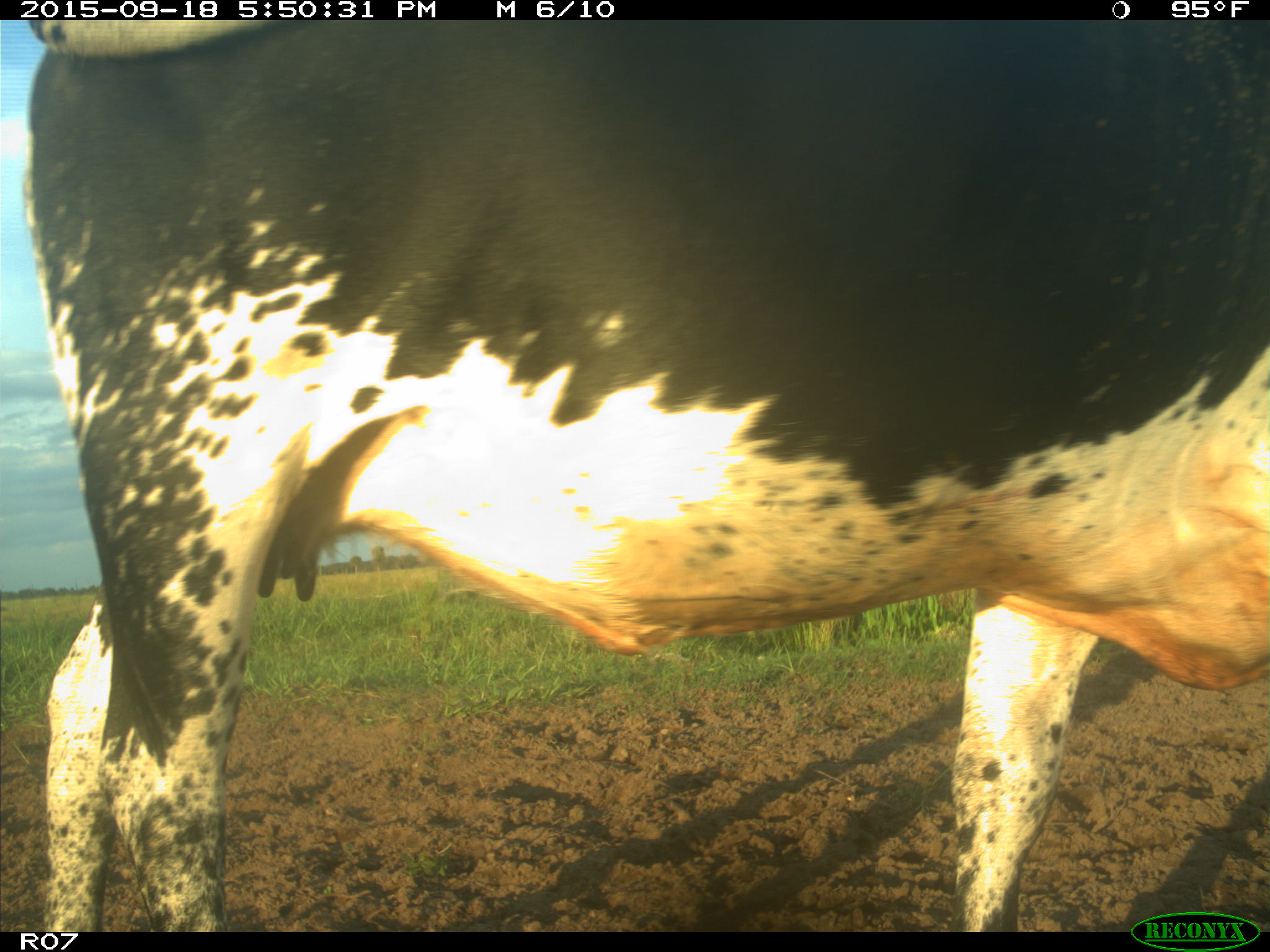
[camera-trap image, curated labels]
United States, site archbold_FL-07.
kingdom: Animalia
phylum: Chordata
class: Mammalia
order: Artiodactyla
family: Bovidae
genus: Bos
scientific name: Bos taurus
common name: domestic cow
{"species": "Bos taurus (domestic cow)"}